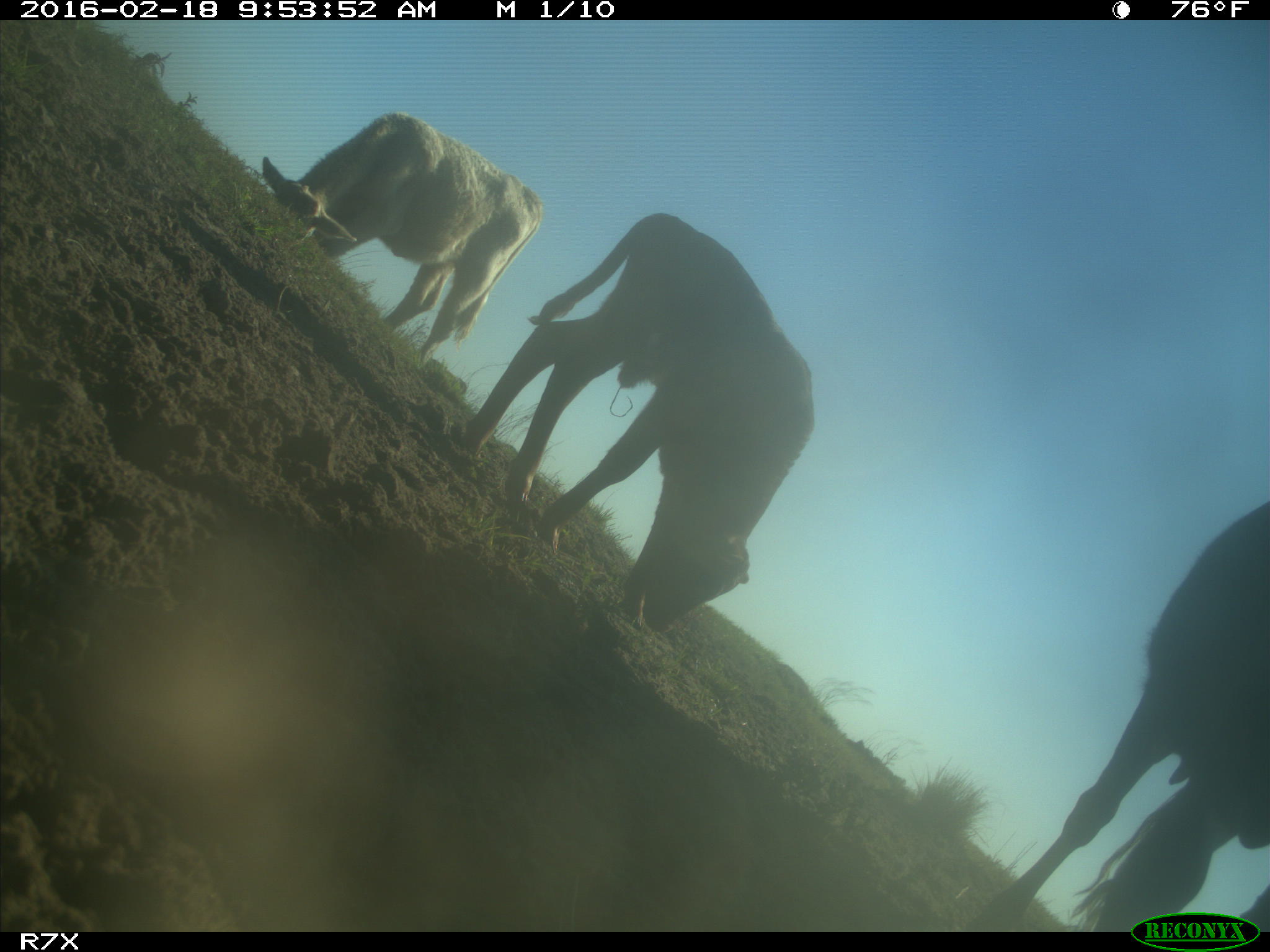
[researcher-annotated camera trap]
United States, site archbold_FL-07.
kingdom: Animalia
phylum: Chordata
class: Mammalia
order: Artiodactyla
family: Bovidae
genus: Bos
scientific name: Bos taurus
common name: domestic cow